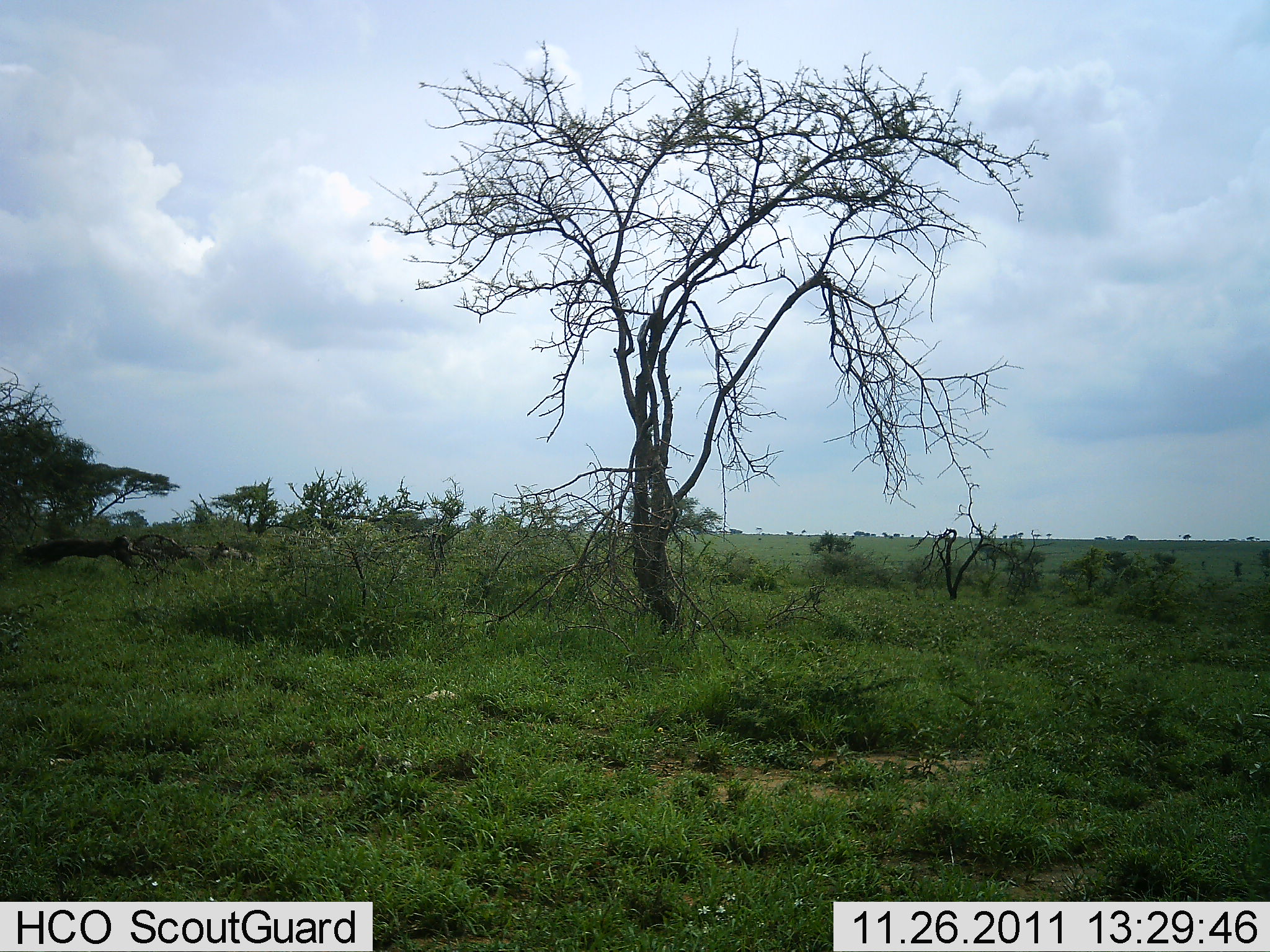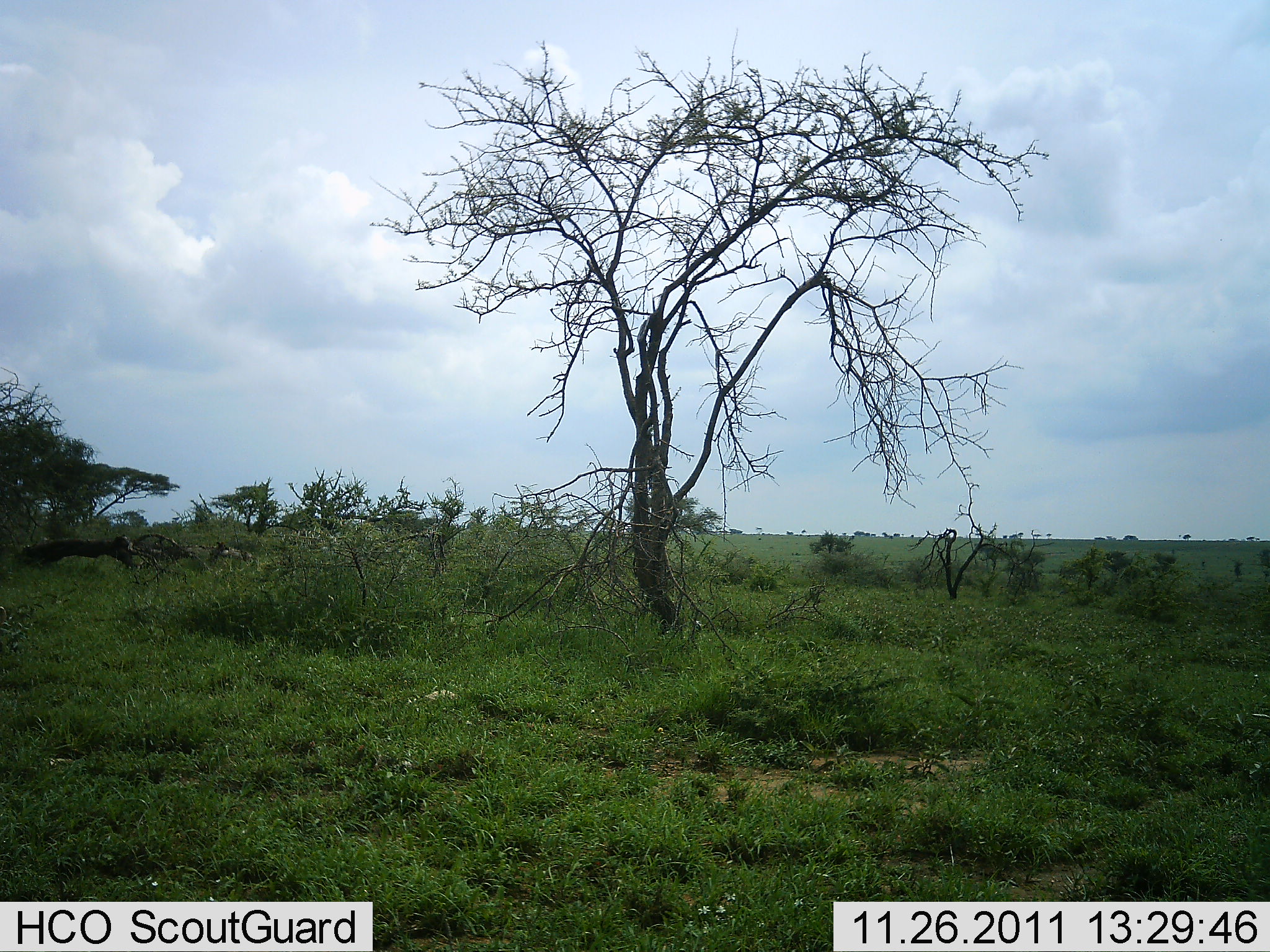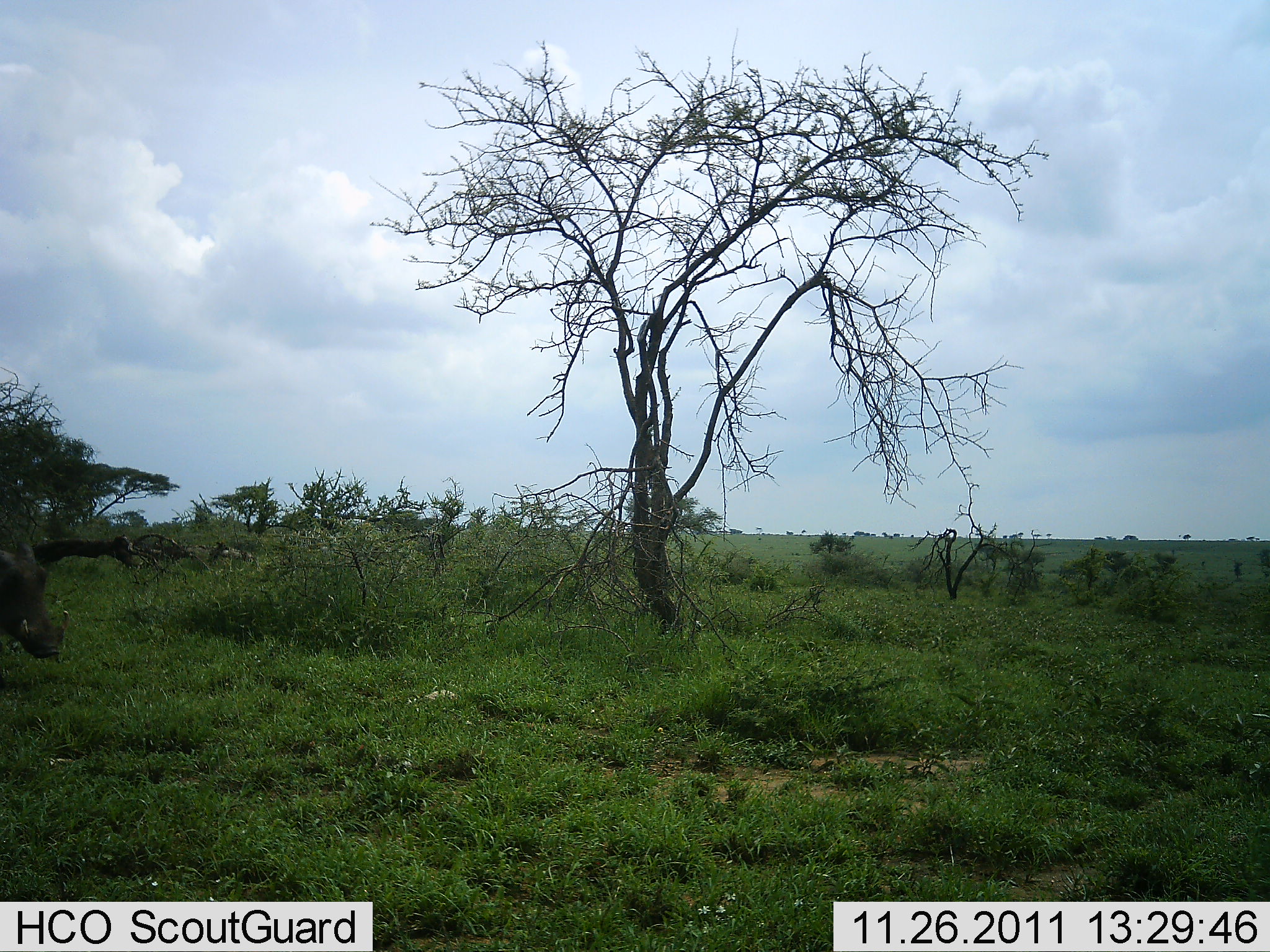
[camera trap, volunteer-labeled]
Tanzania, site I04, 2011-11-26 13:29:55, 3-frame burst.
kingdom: Animalia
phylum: Chordata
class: Mammalia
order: Artiodactyla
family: Suidae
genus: Phacochoerus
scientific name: Phacochoerus africanus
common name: warthog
Warthog (Phacochoerus africanus), count 1. Behavior (volunteer vote fractions): standing 0%, resting 0%, moving 100%, interacting 0%. Young present (vote fraction): 0%. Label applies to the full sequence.